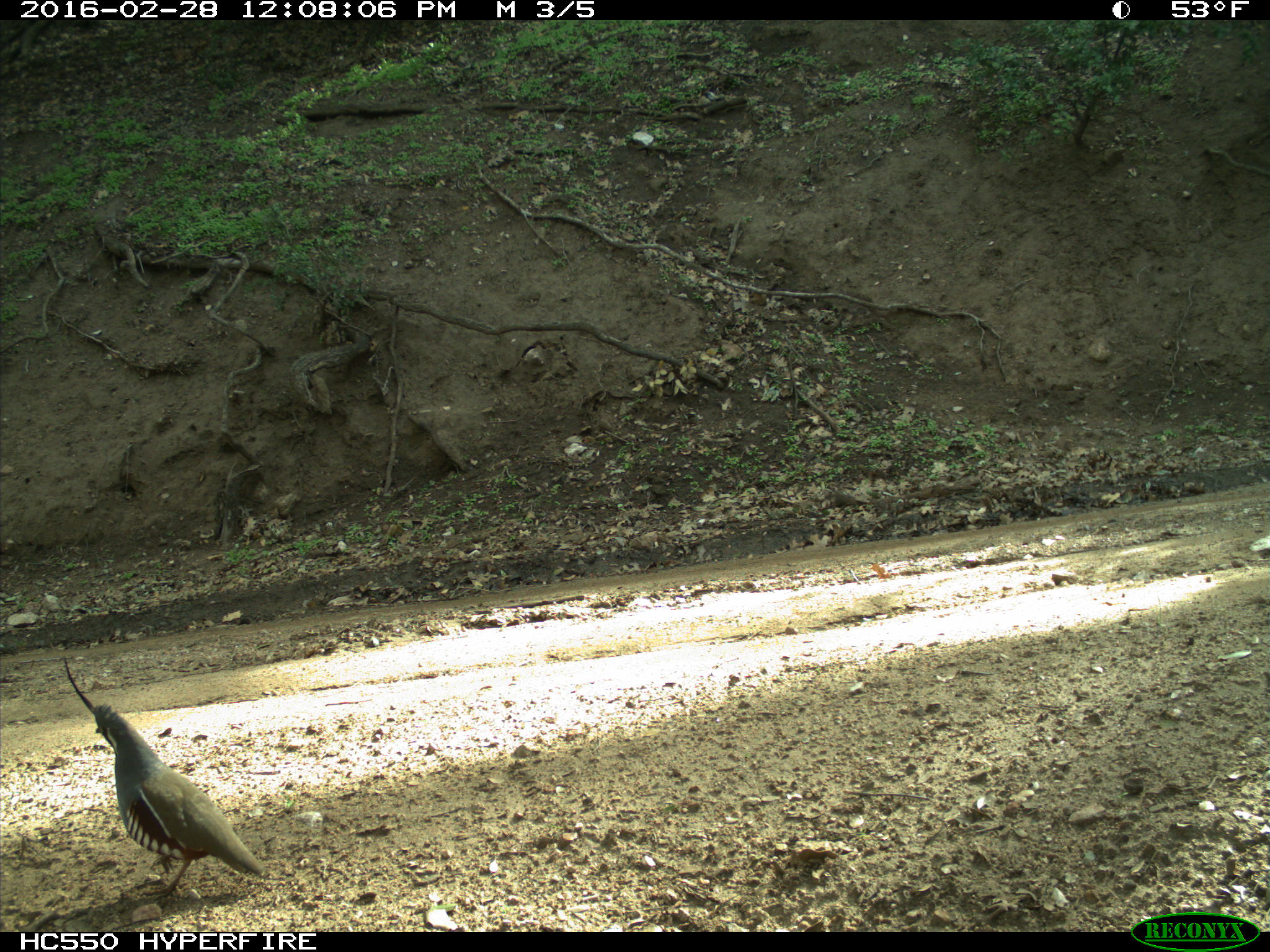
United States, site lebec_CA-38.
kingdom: Animalia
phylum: Chordata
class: Aves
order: Galliformes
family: Odontophoridae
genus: Callipepla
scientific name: Callipepla californica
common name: california quail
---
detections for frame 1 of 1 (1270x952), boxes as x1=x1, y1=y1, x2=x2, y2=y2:
animal: x1=60, y1=653, x2=269, y2=908